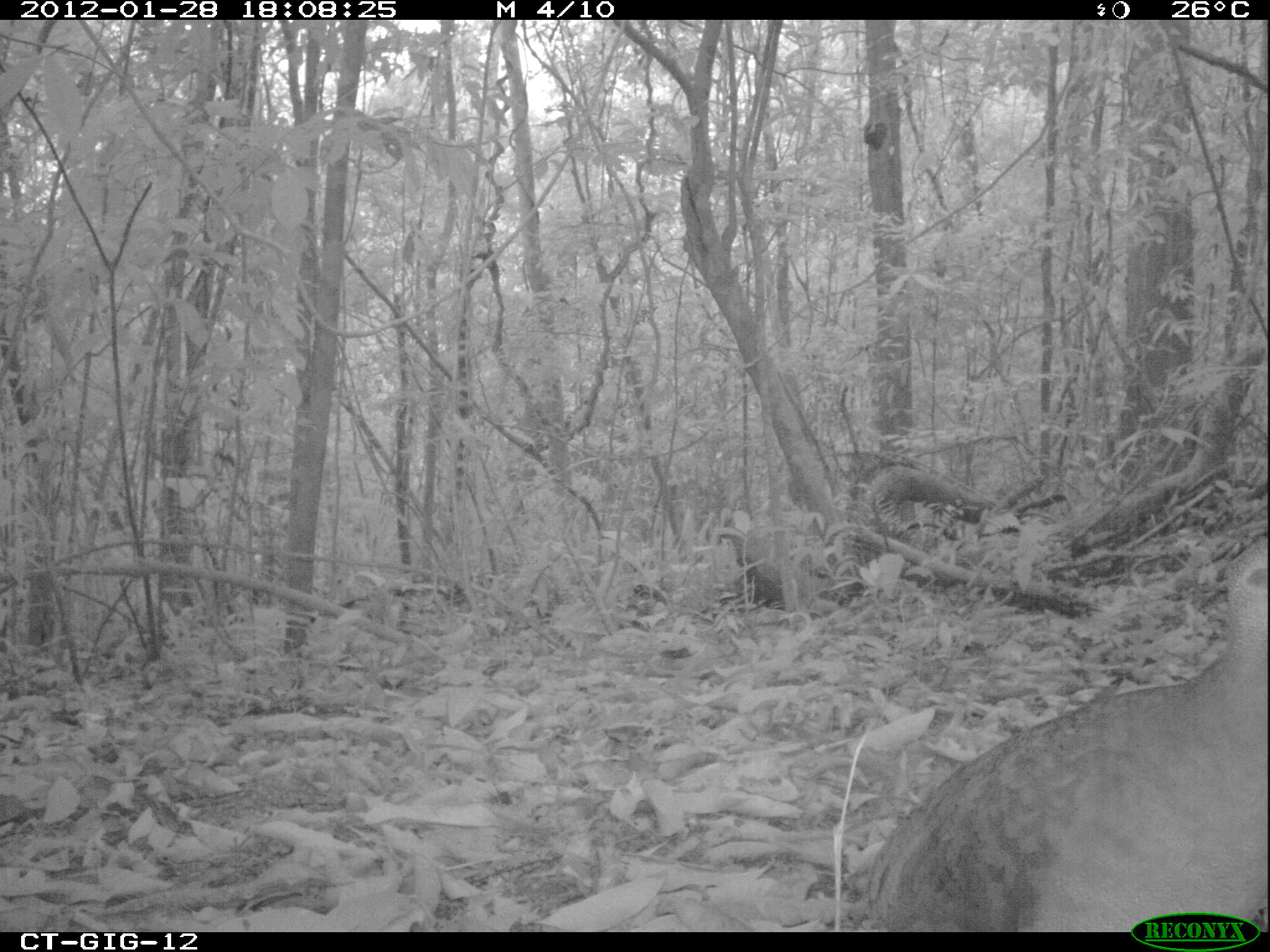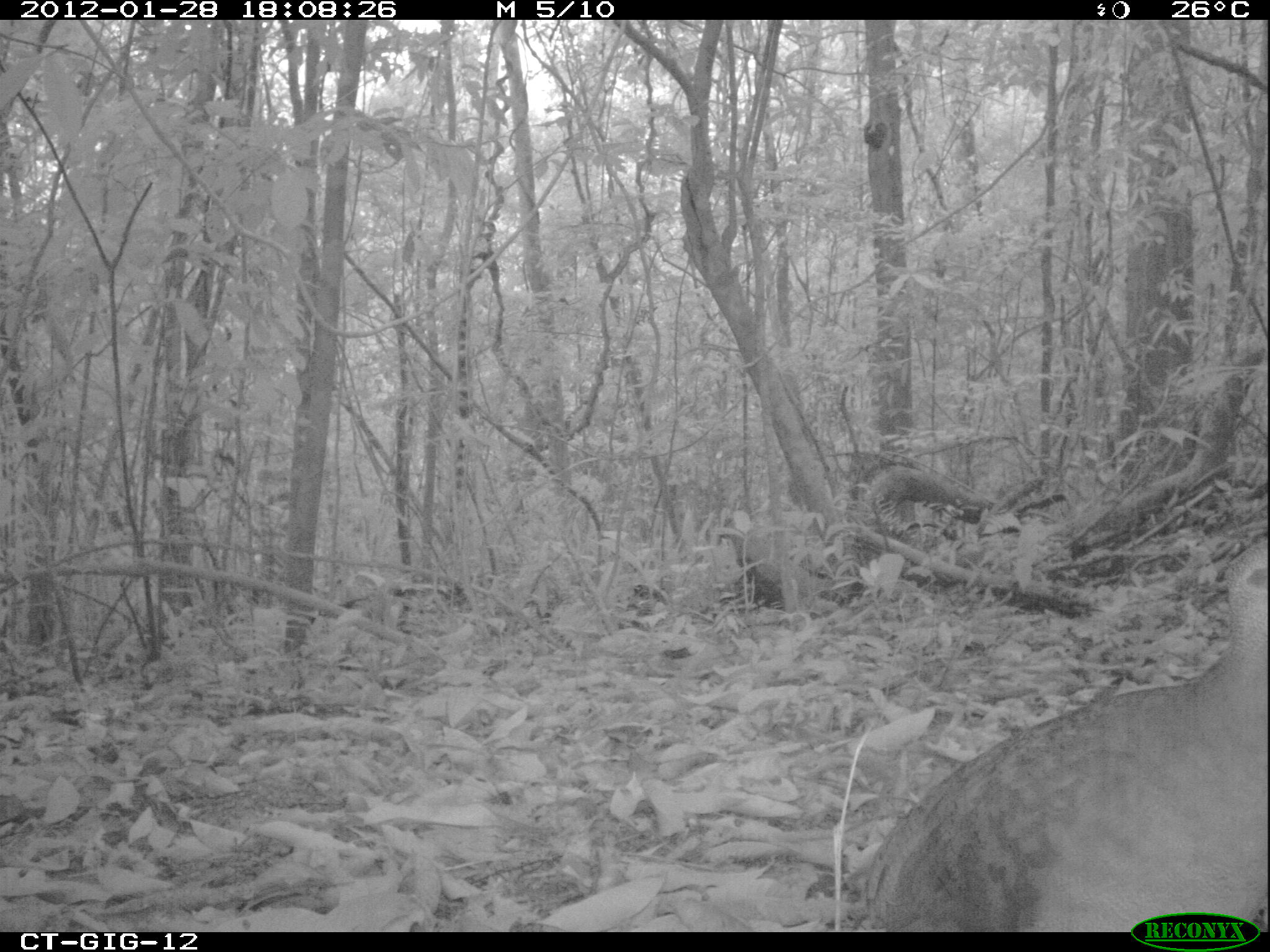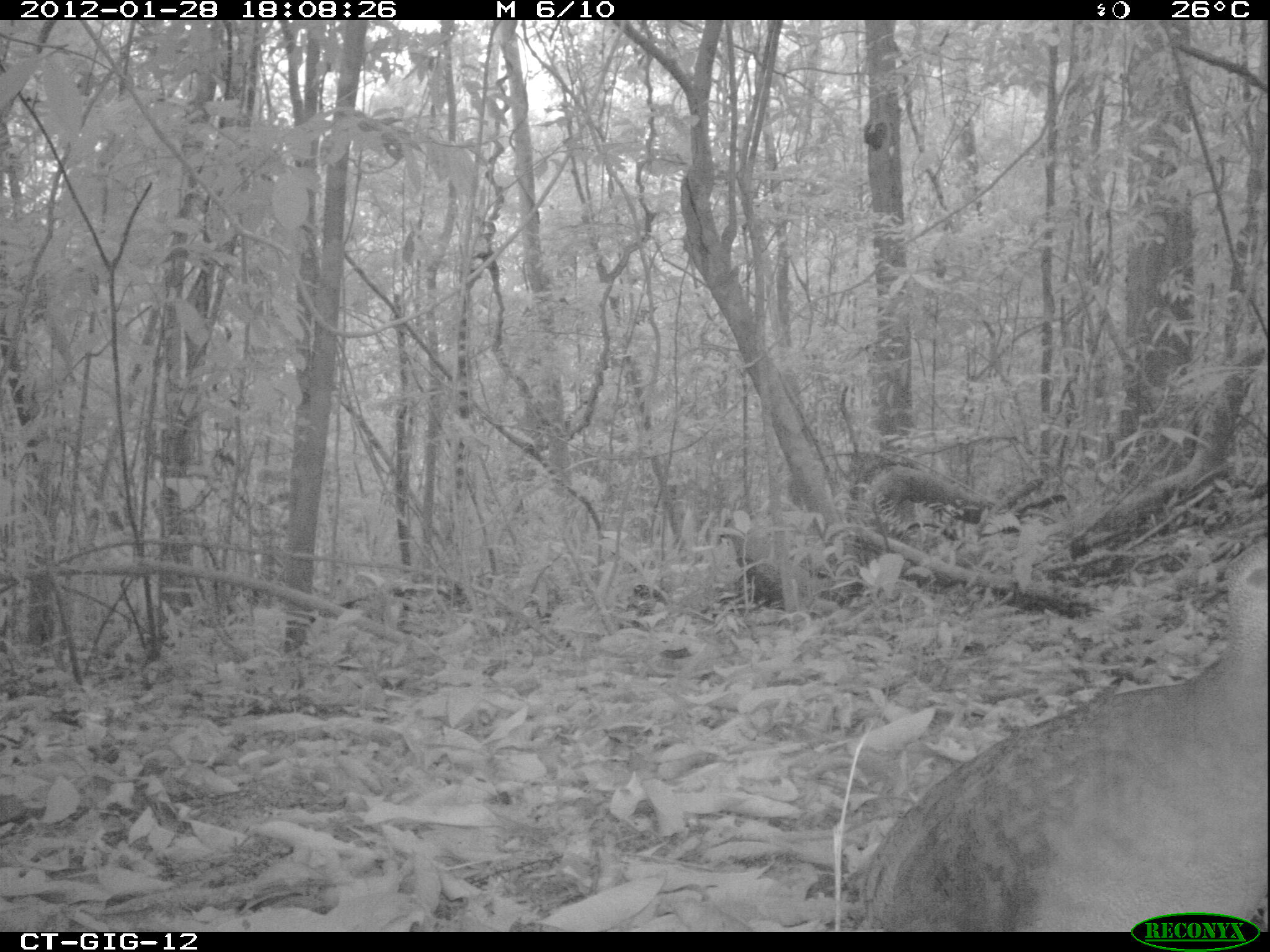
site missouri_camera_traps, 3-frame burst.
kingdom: Animalia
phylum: Chordata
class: Aves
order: Tinamiformes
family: Tinamidae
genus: Tinamus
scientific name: Tinamus major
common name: great tinamou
Great tinamou (Tinamus major). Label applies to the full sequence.